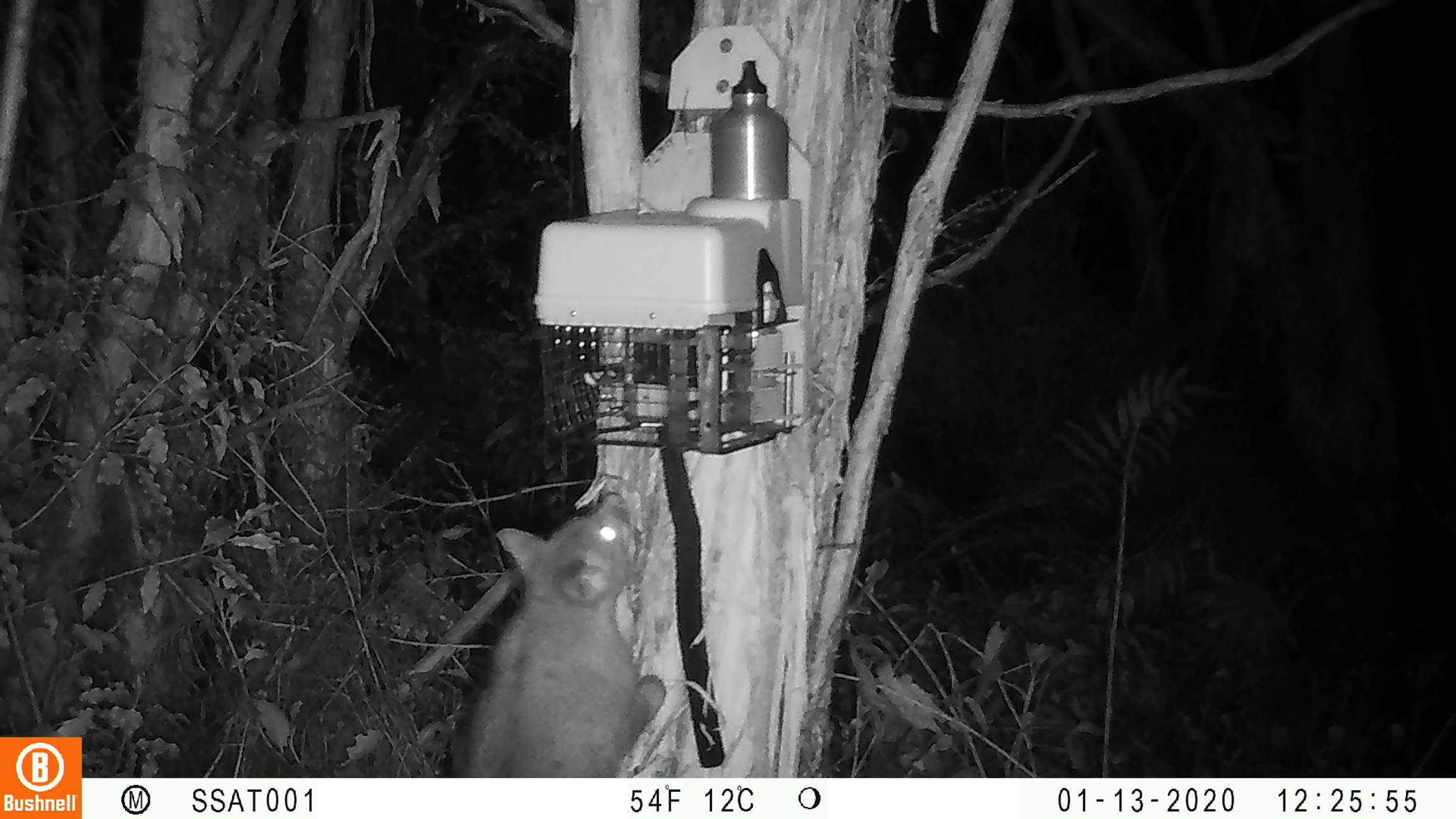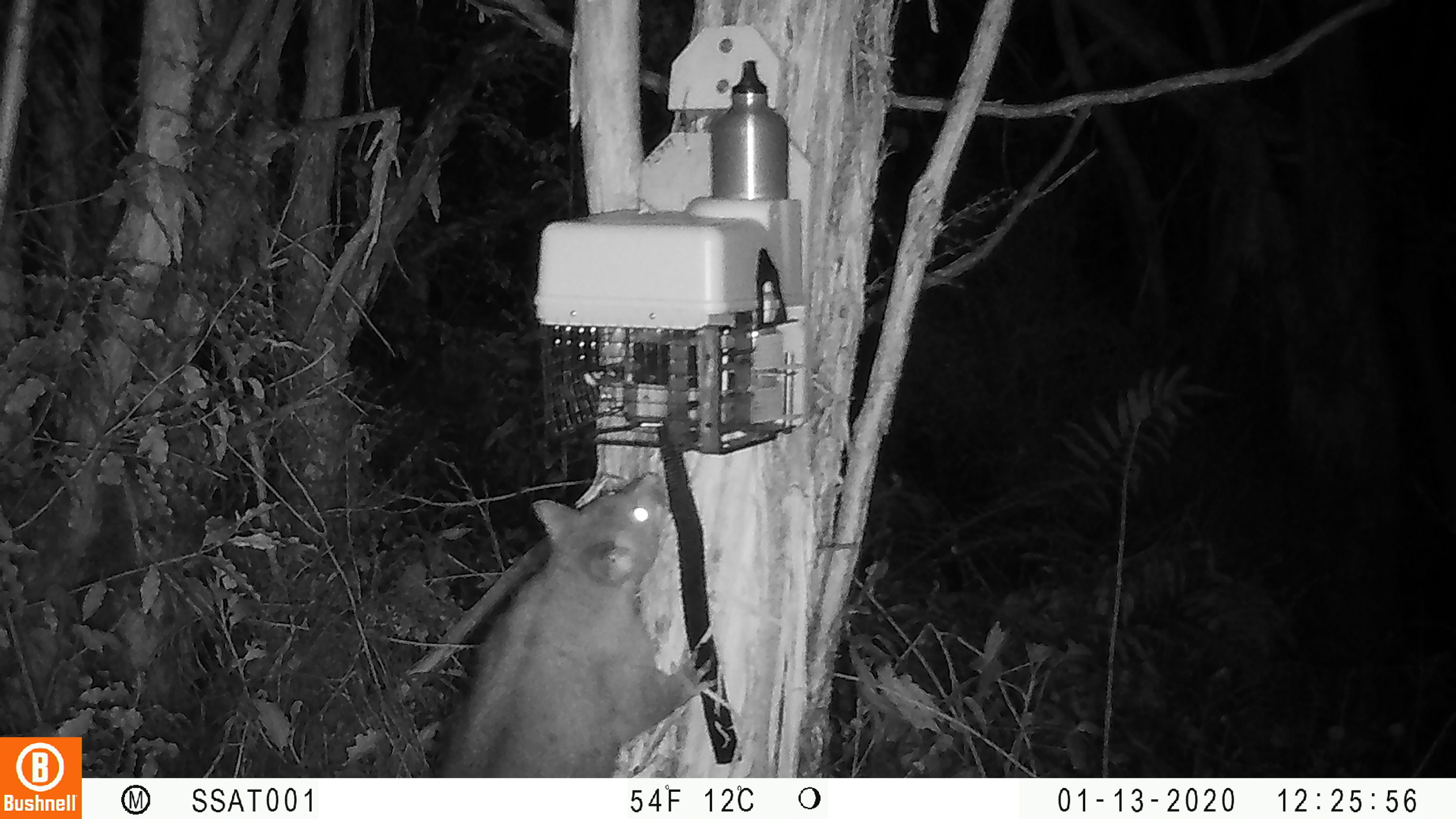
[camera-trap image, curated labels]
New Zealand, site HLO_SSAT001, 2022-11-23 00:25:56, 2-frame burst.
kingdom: Animalia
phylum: Chordata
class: Mammalia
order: Diprotodontia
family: Phalangeridae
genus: Trichosurus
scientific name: Trichosurus vulpecula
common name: common brushtail possum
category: possum